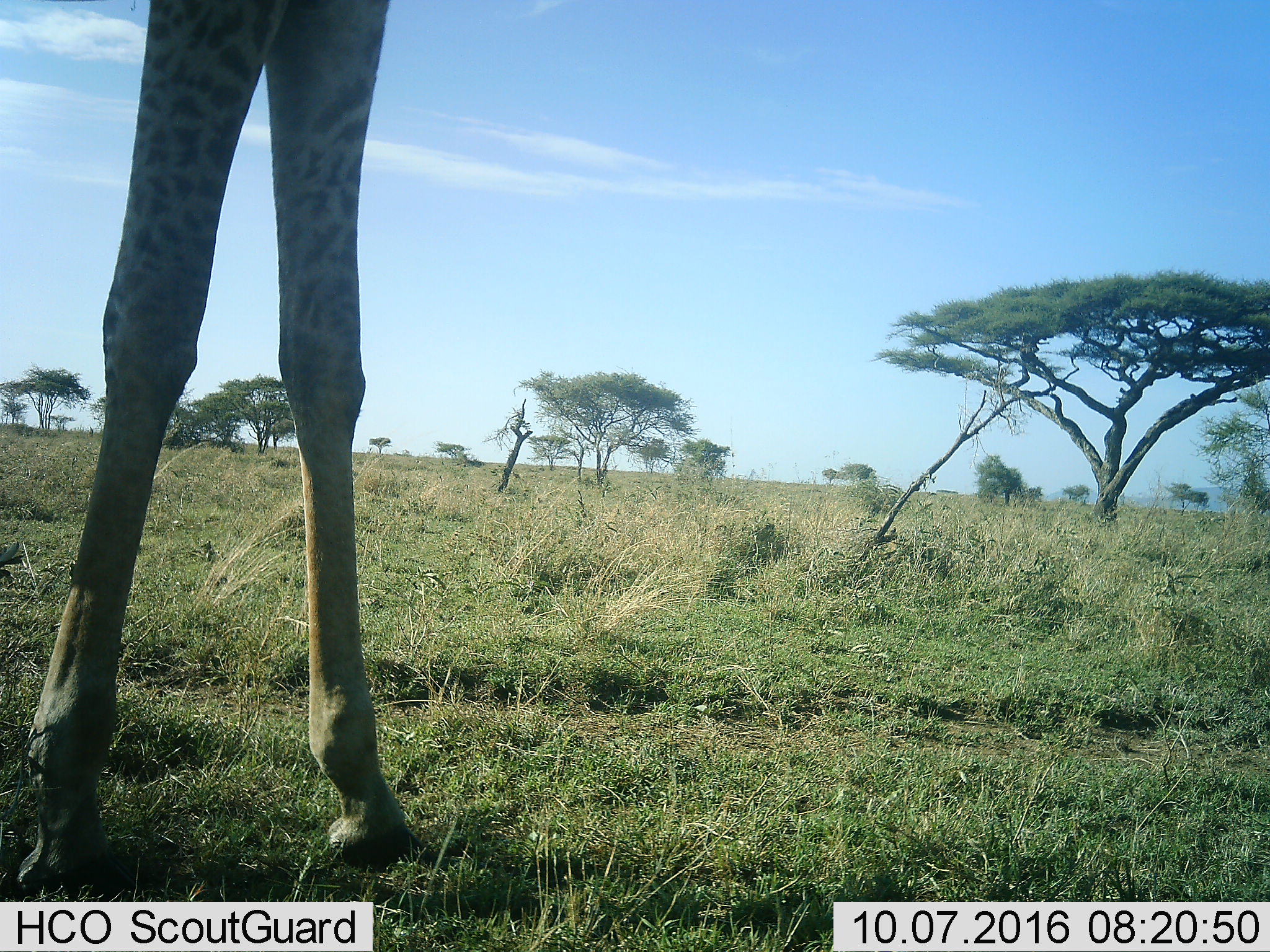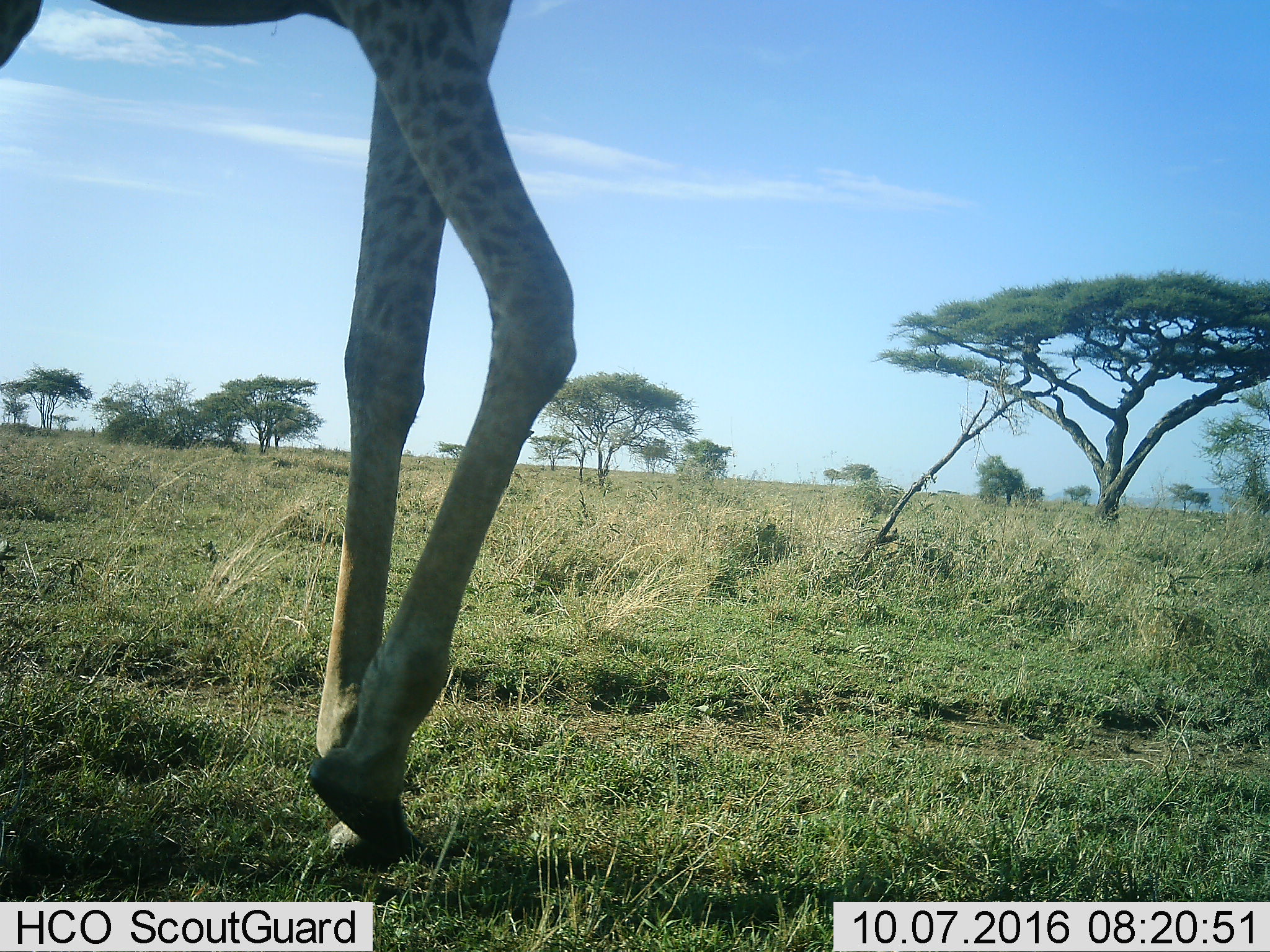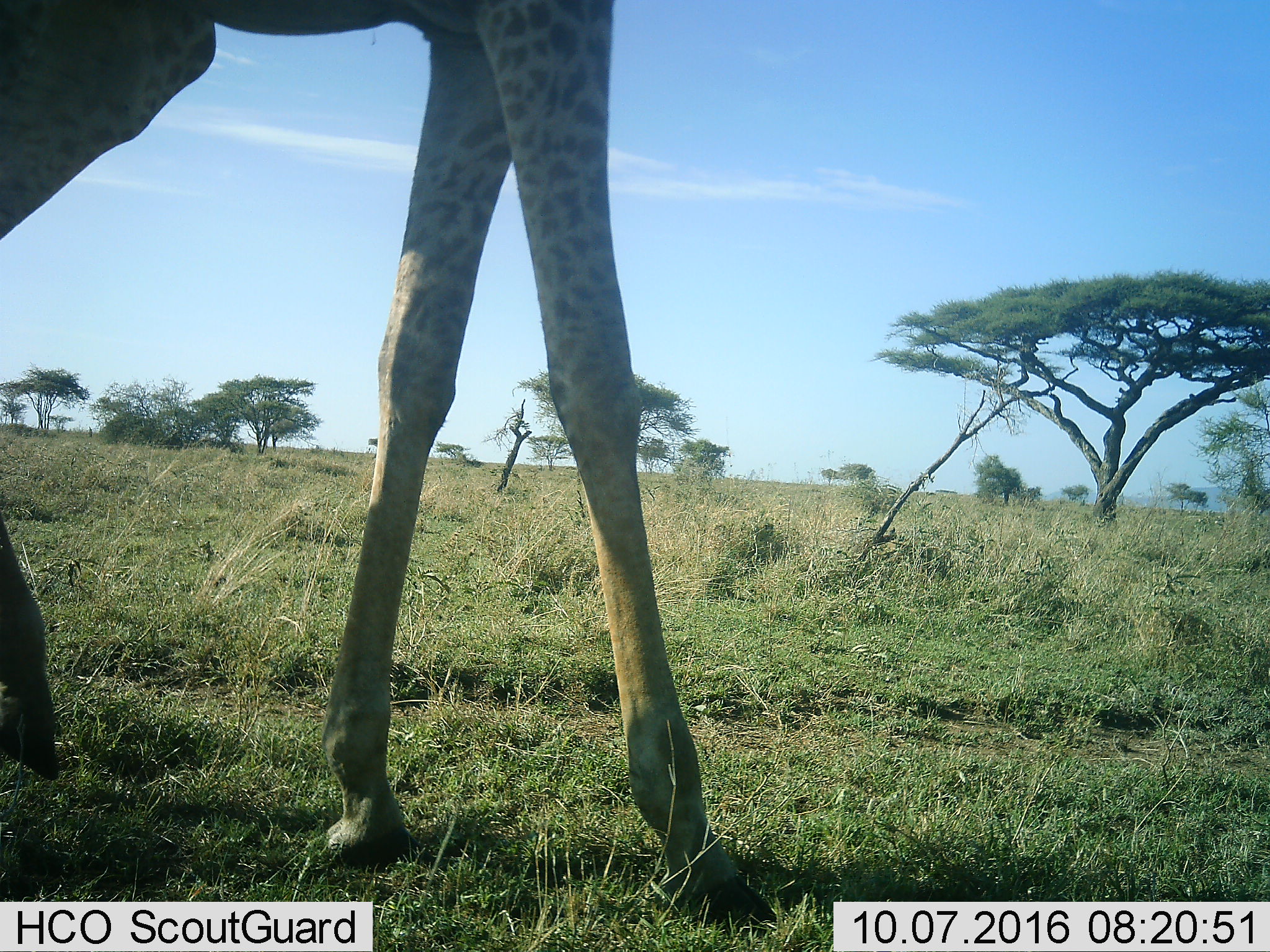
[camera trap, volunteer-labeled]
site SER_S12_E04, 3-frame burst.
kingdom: Animalia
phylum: Chordata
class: Mammalia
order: Artiodactyla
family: Giraffidae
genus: Giraffa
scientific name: Giraffa camelopardalis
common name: giraffe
Giraffe (Giraffa camelopardalis), count 1. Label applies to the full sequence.